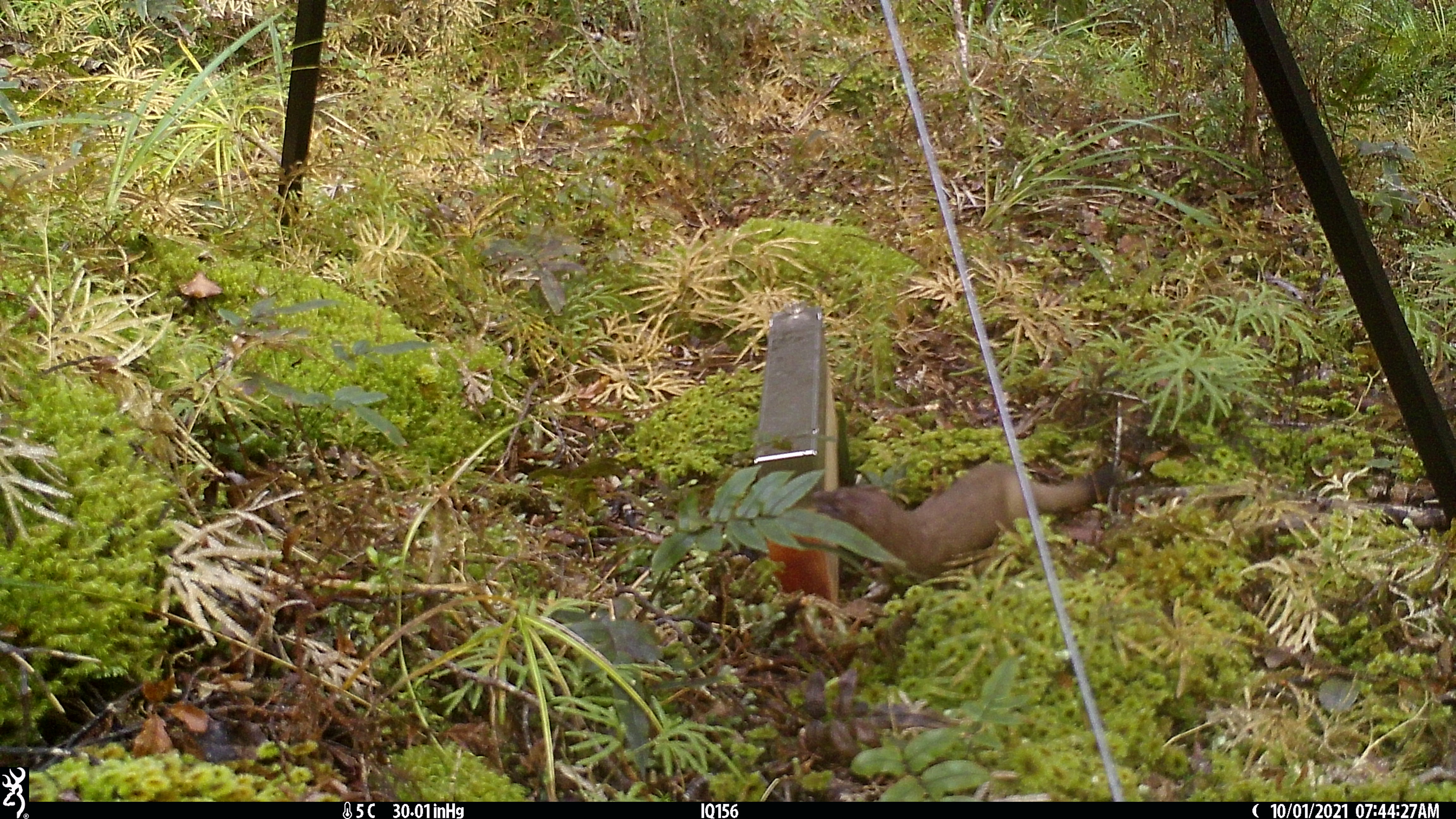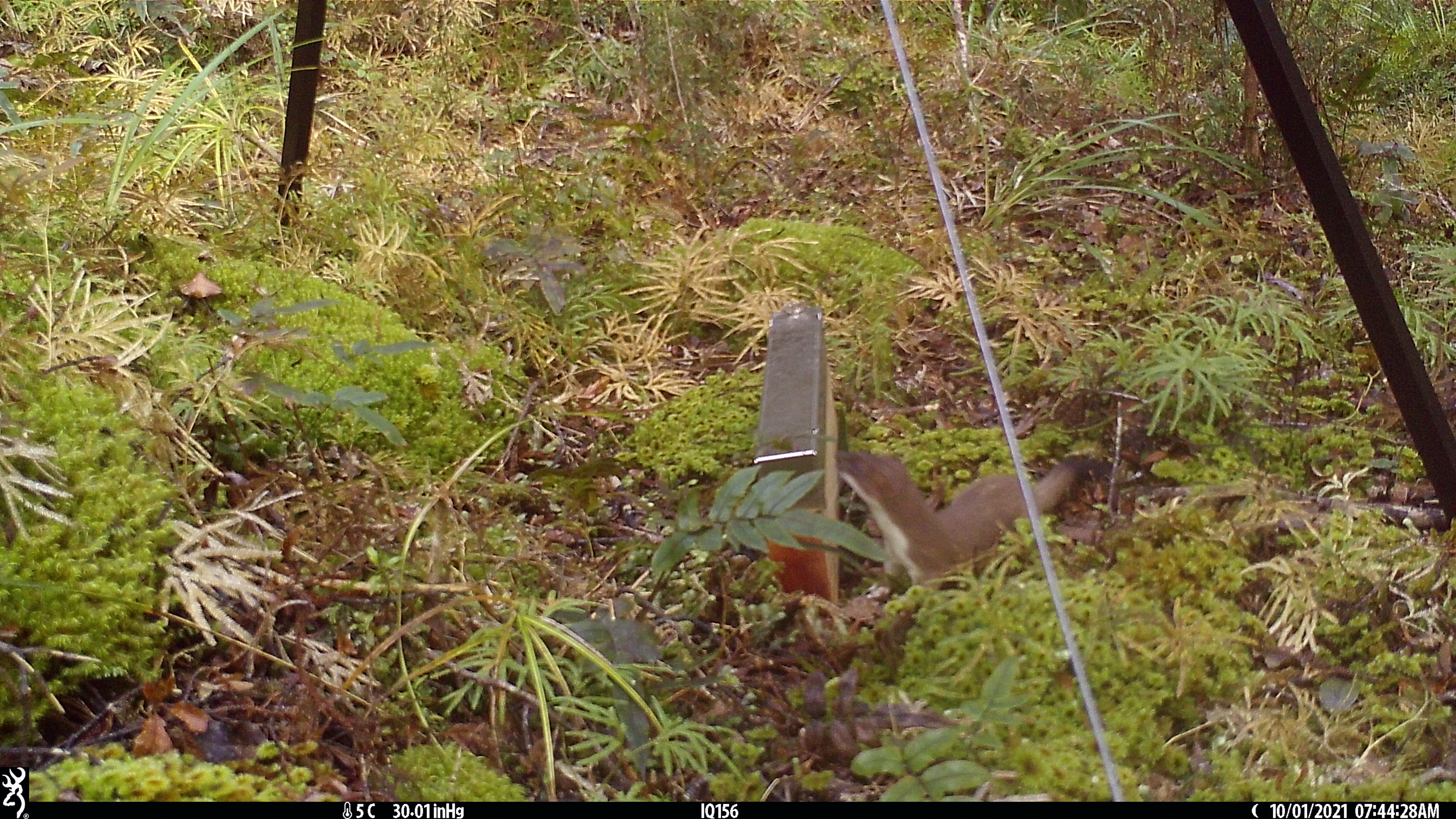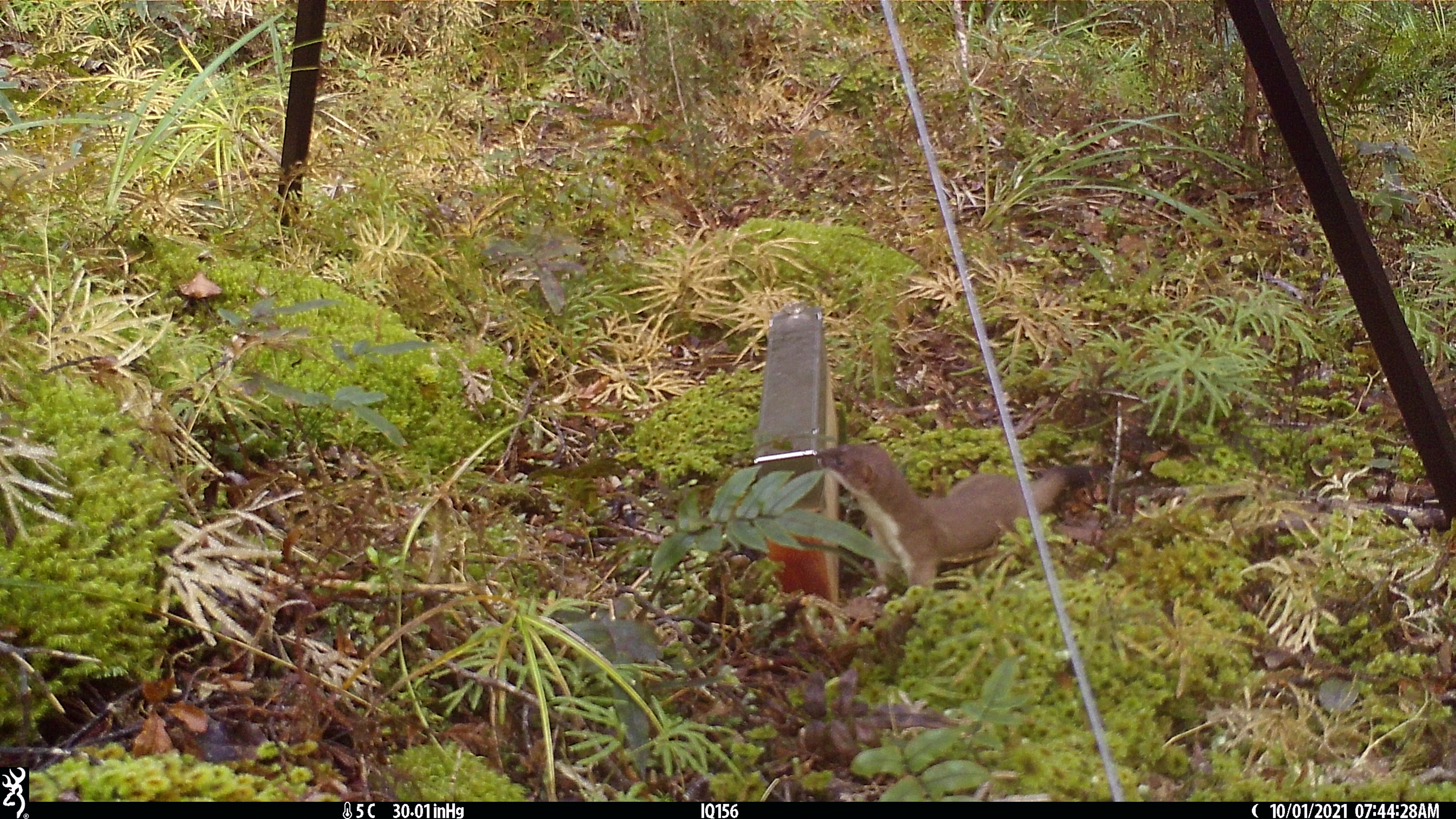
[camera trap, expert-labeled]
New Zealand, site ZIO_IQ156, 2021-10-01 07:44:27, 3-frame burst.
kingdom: Animalia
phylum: Chordata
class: Mammalia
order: Carnivora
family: Mustelidae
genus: Mustela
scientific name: Mustela erminea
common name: stoat